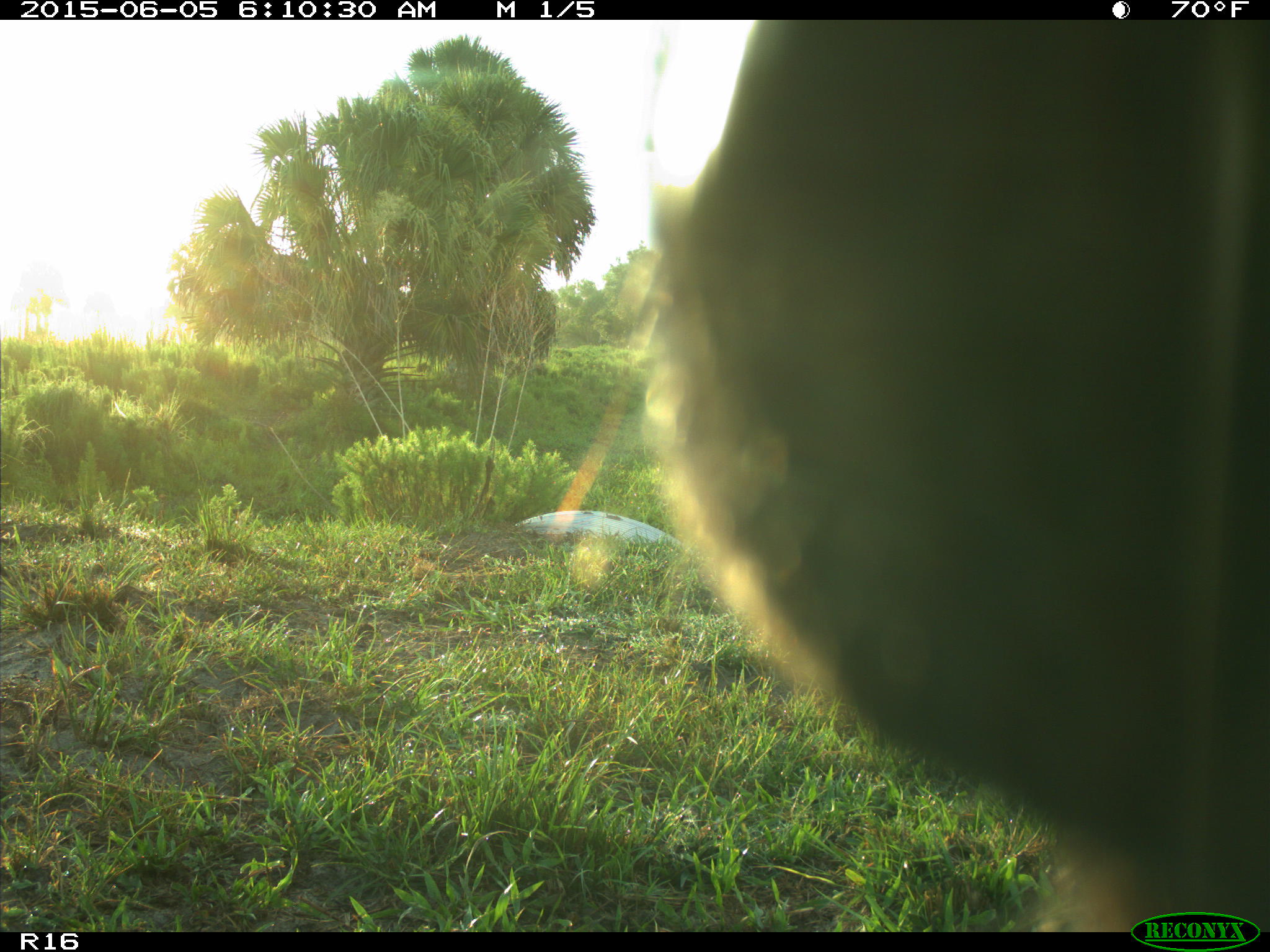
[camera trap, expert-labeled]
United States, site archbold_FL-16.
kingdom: Animalia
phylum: Chordata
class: Mammalia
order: Artiodactyla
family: Bovidae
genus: Bos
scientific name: Bos taurus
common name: domestic cow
Bos taurus (domestic cow).